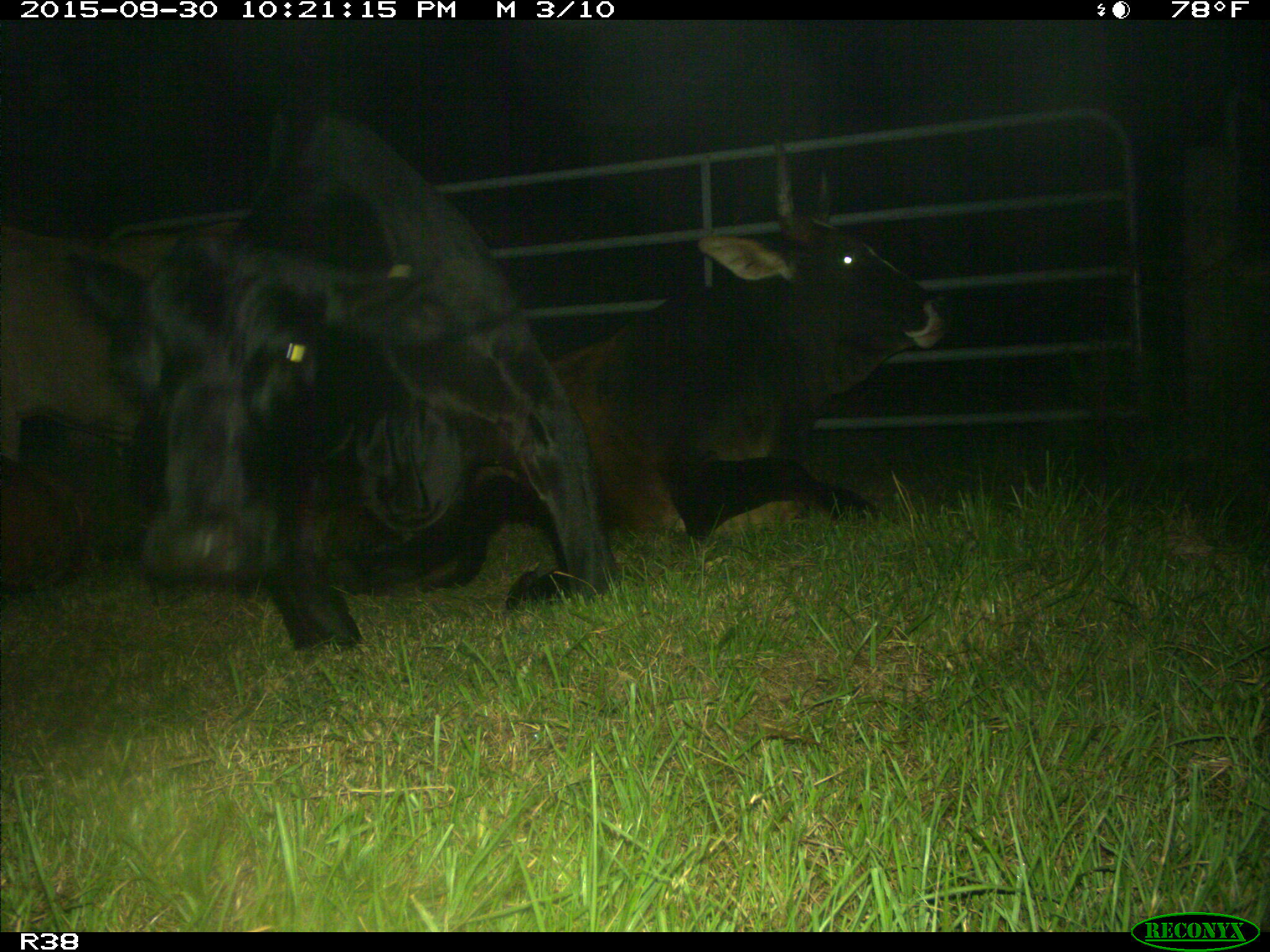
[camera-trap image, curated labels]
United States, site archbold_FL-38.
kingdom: Animalia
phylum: Chordata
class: Mammalia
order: Artiodactyla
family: Bovidae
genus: Bos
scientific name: Bos taurus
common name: domestic cow